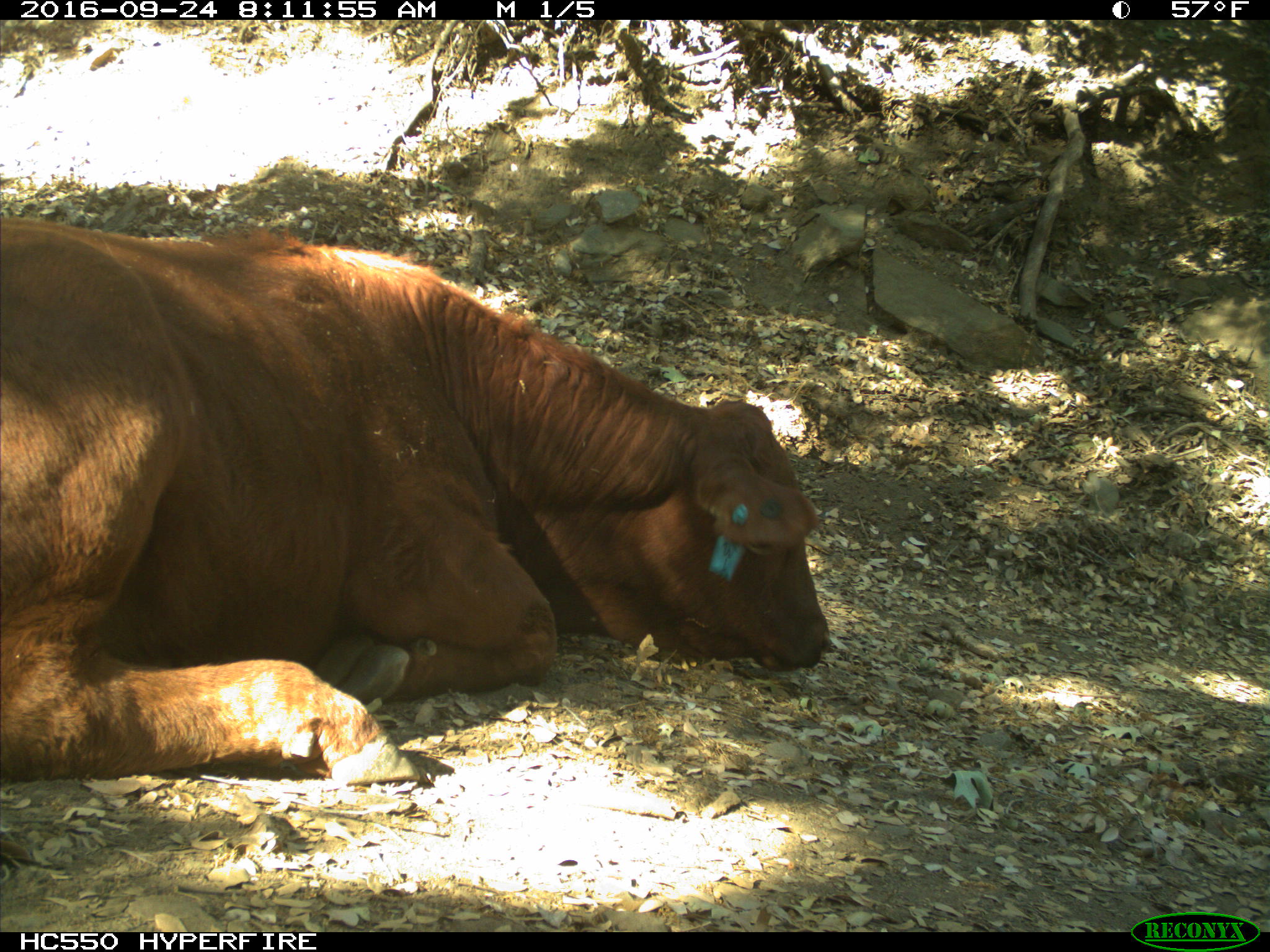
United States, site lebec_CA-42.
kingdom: Animalia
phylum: Chordata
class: Mammalia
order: Artiodactyla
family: Bovidae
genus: Bos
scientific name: Bos taurus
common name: domestic cow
Bos taurus (domestic cow).